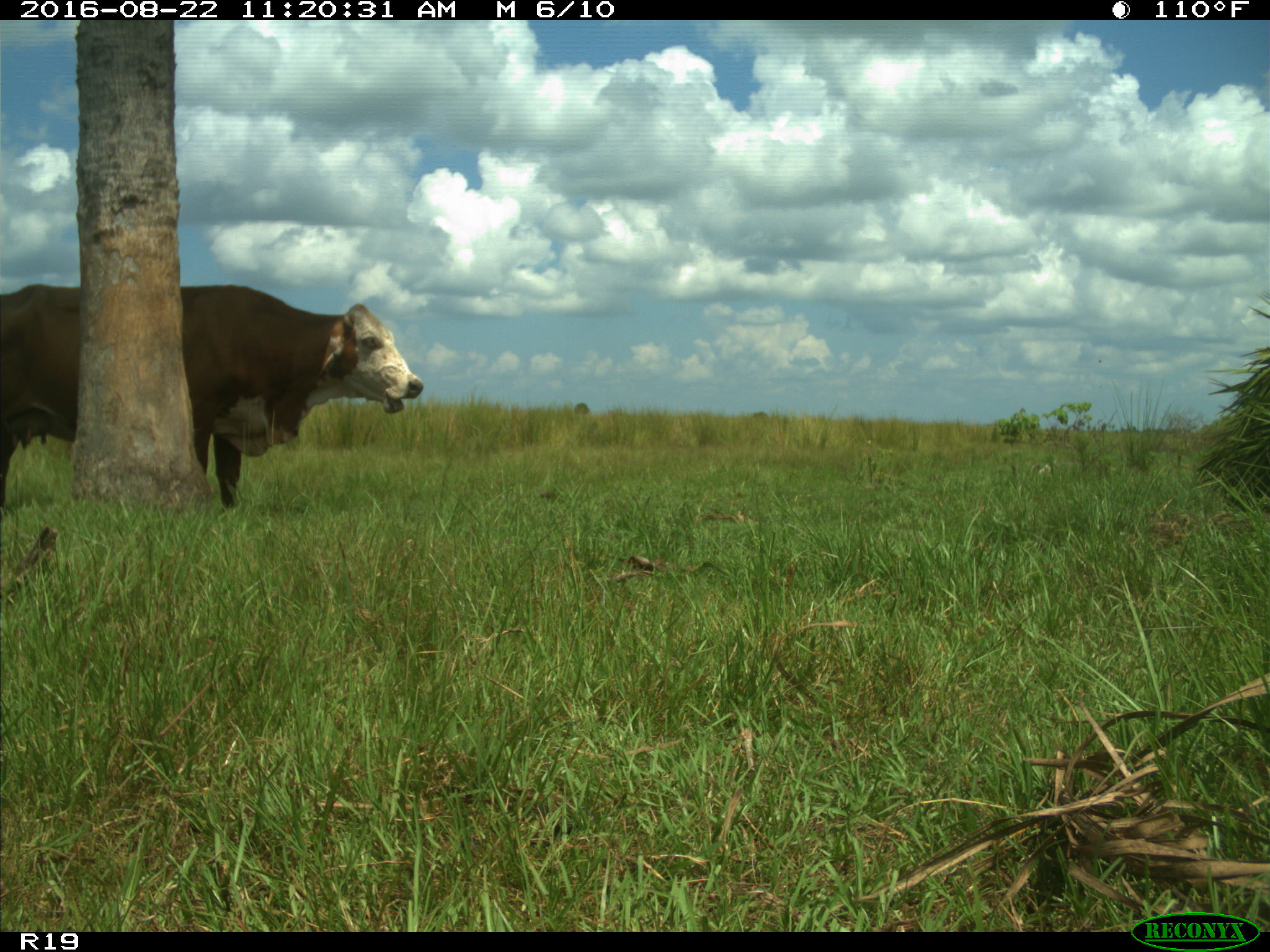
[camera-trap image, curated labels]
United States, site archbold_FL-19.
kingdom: Animalia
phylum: Chordata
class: Mammalia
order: Artiodactyla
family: Bovidae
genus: Bos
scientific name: Bos taurus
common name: domestic cow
Bos taurus (domestic cow).